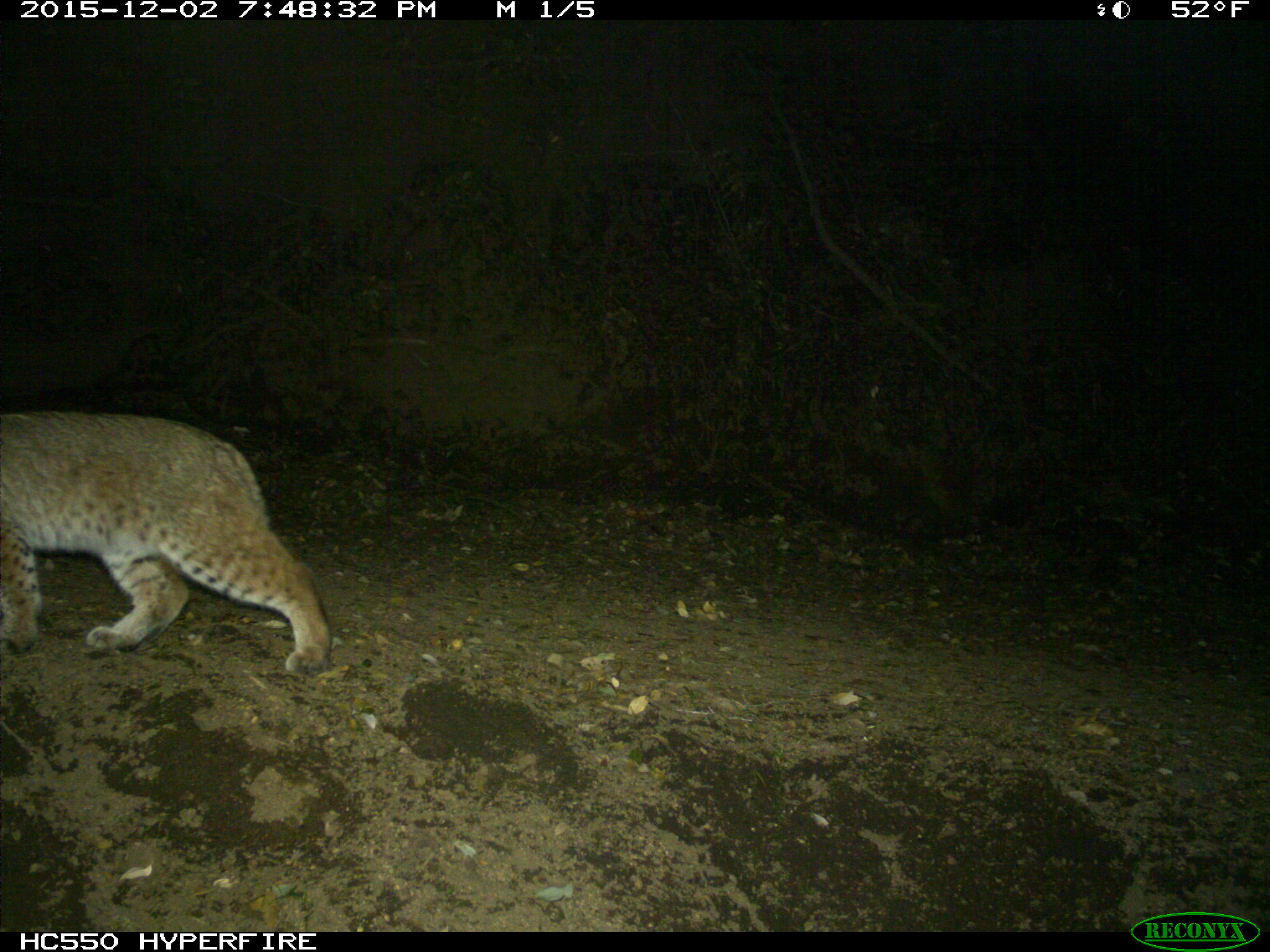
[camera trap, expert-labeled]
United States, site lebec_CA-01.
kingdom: Animalia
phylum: Chordata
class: Mammalia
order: Carnivora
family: Felidae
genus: Lynx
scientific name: Lynx rufus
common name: bobcat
Lynx rufus (bobcat).